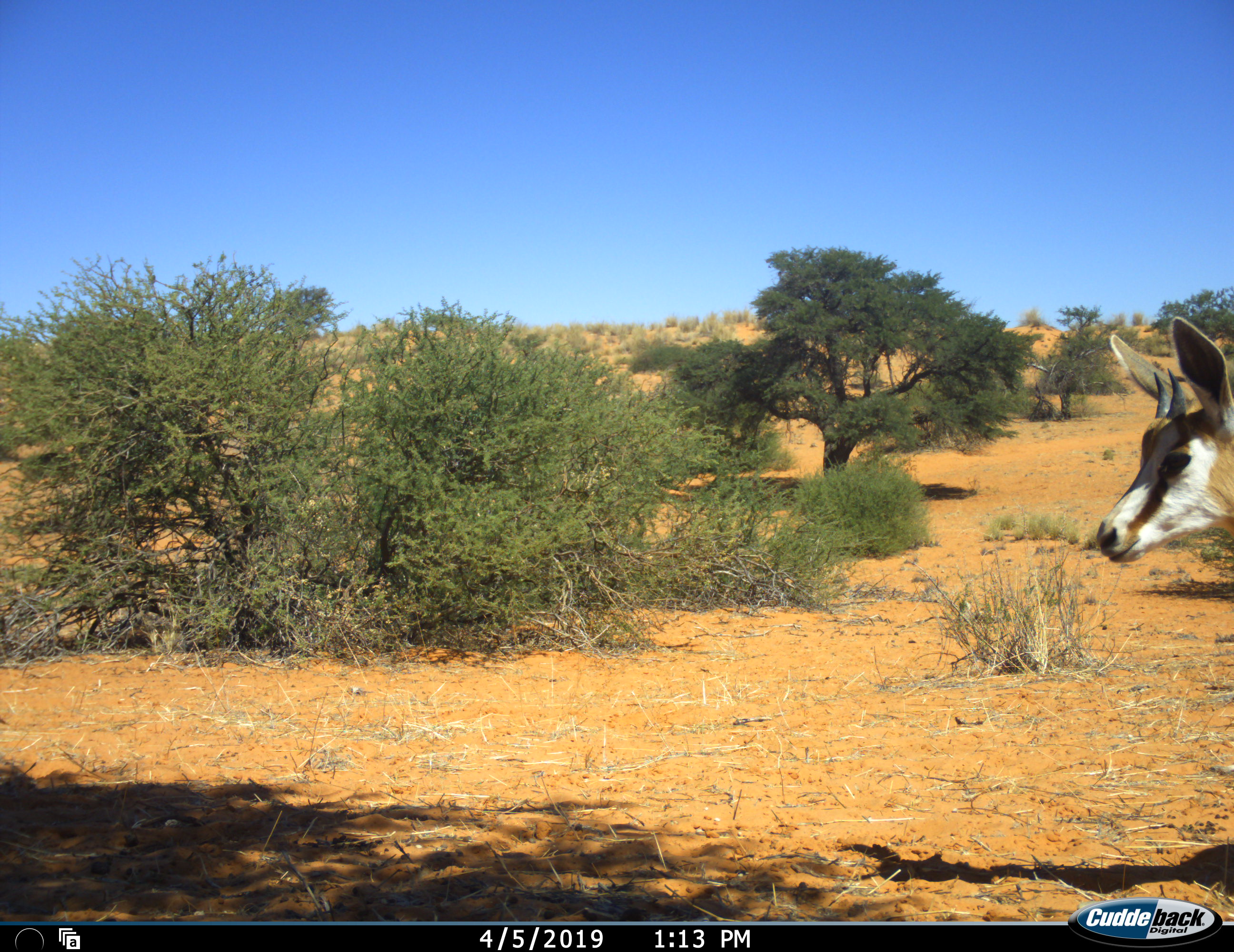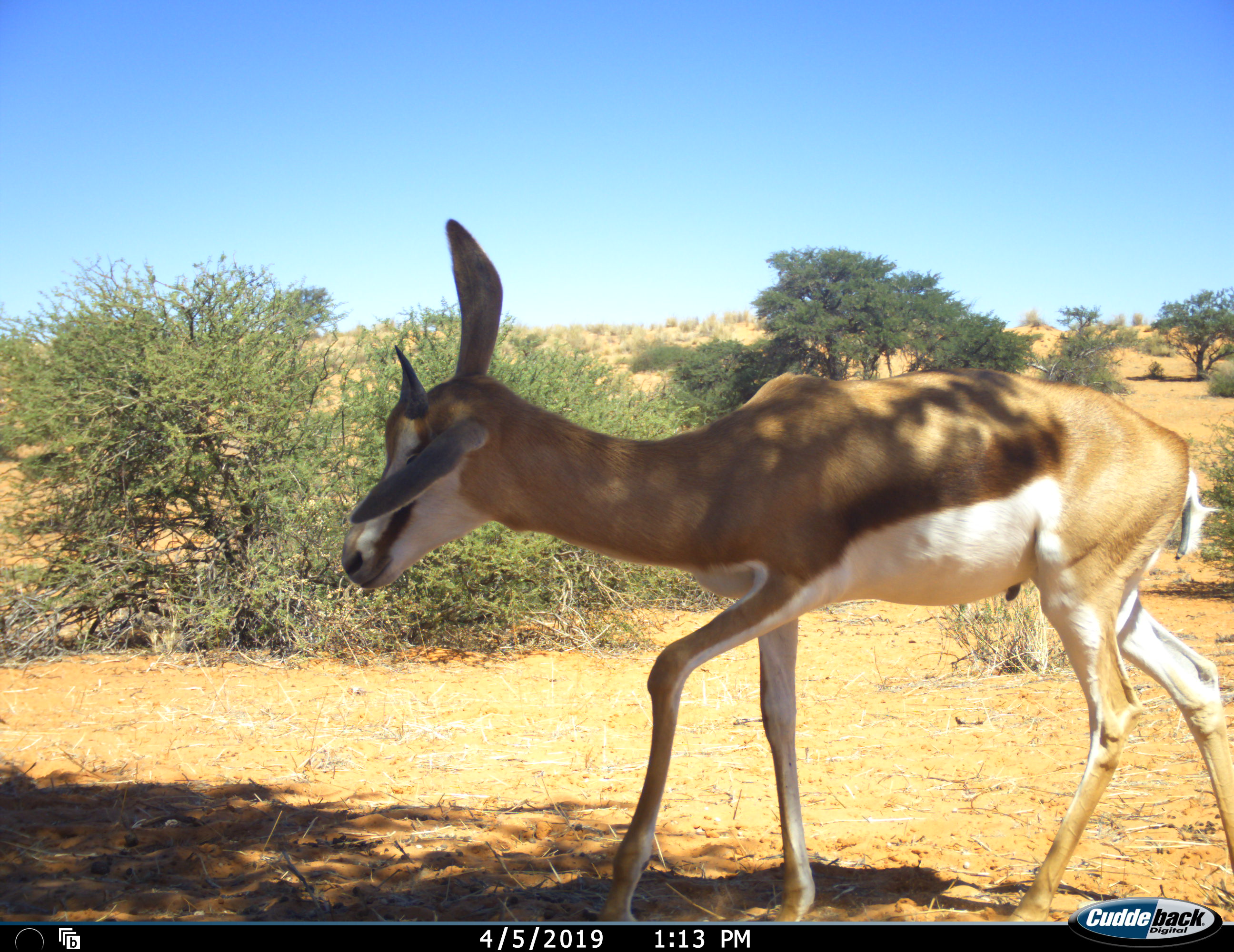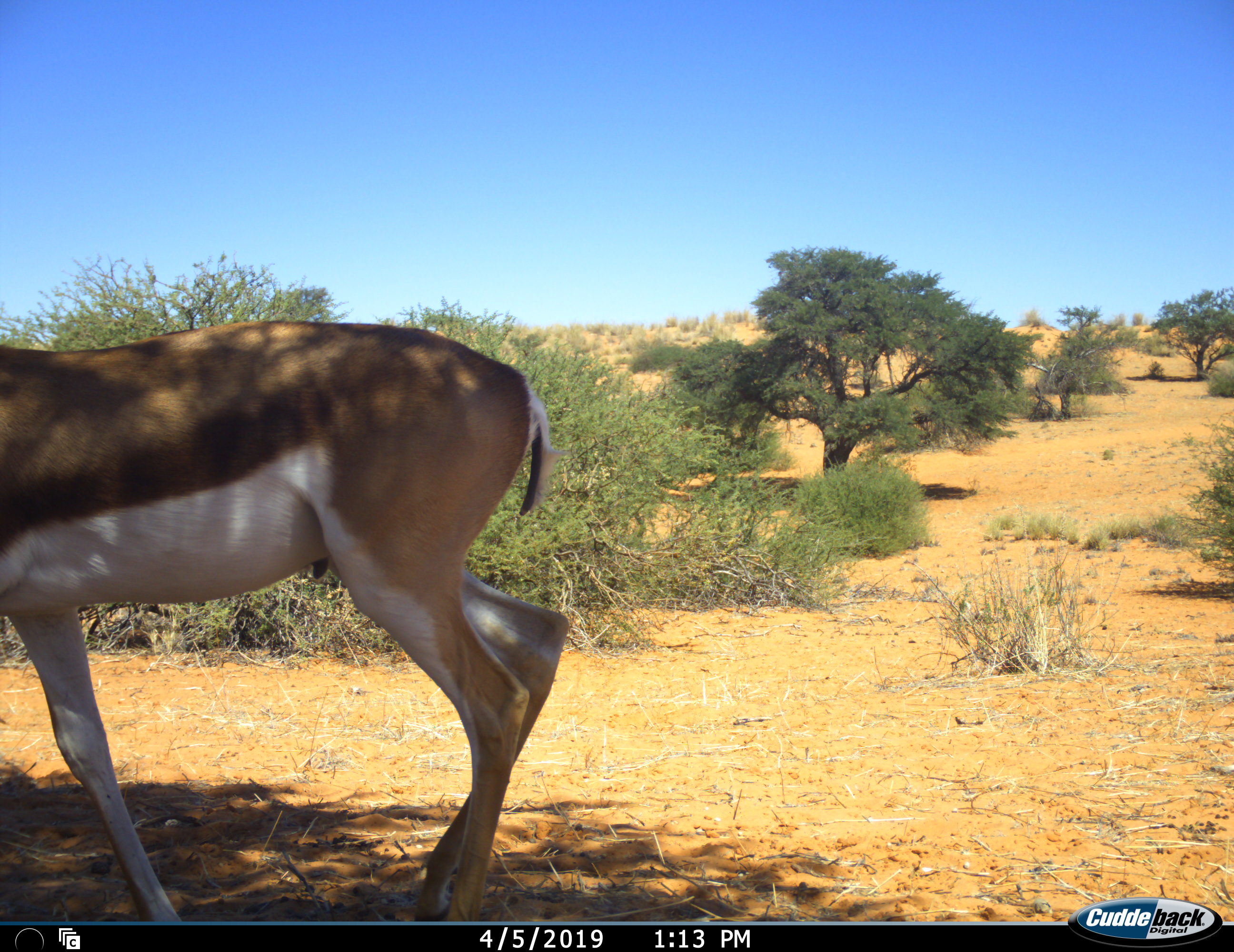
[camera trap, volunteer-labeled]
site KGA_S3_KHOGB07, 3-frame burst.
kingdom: Animalia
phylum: Chordata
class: Mammalia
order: Artiodactyla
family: Bovidae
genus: Antidorcas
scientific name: Antidorcas marsupialis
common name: springbok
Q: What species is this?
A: Springbok (Antidorcas marsupialis).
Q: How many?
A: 1.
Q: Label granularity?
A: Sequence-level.